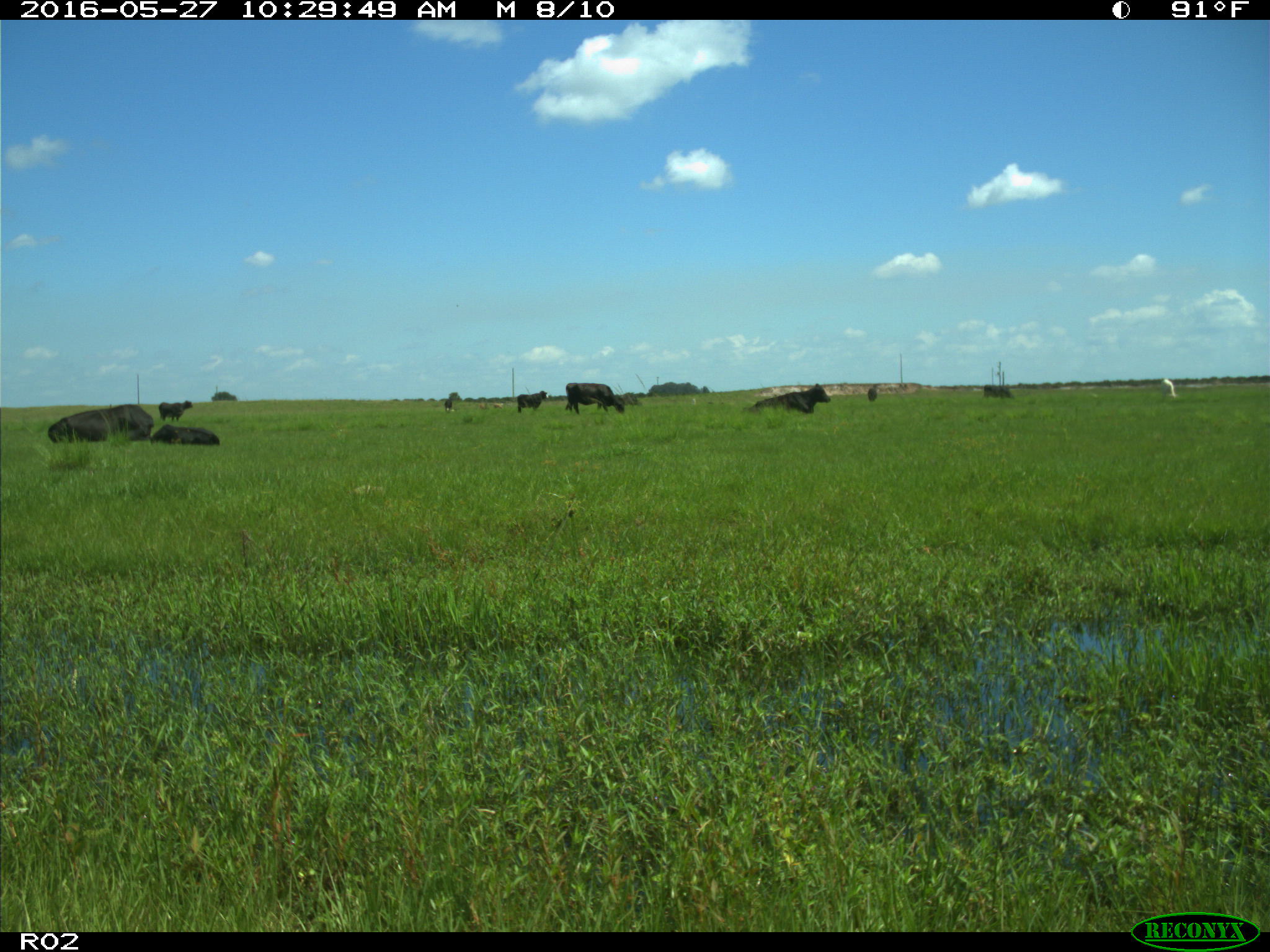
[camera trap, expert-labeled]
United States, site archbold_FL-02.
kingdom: Animalia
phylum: Chordata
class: Mammalia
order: Artiodactyla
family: Bovidae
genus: Bos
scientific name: Bos taurus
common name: domestic cow